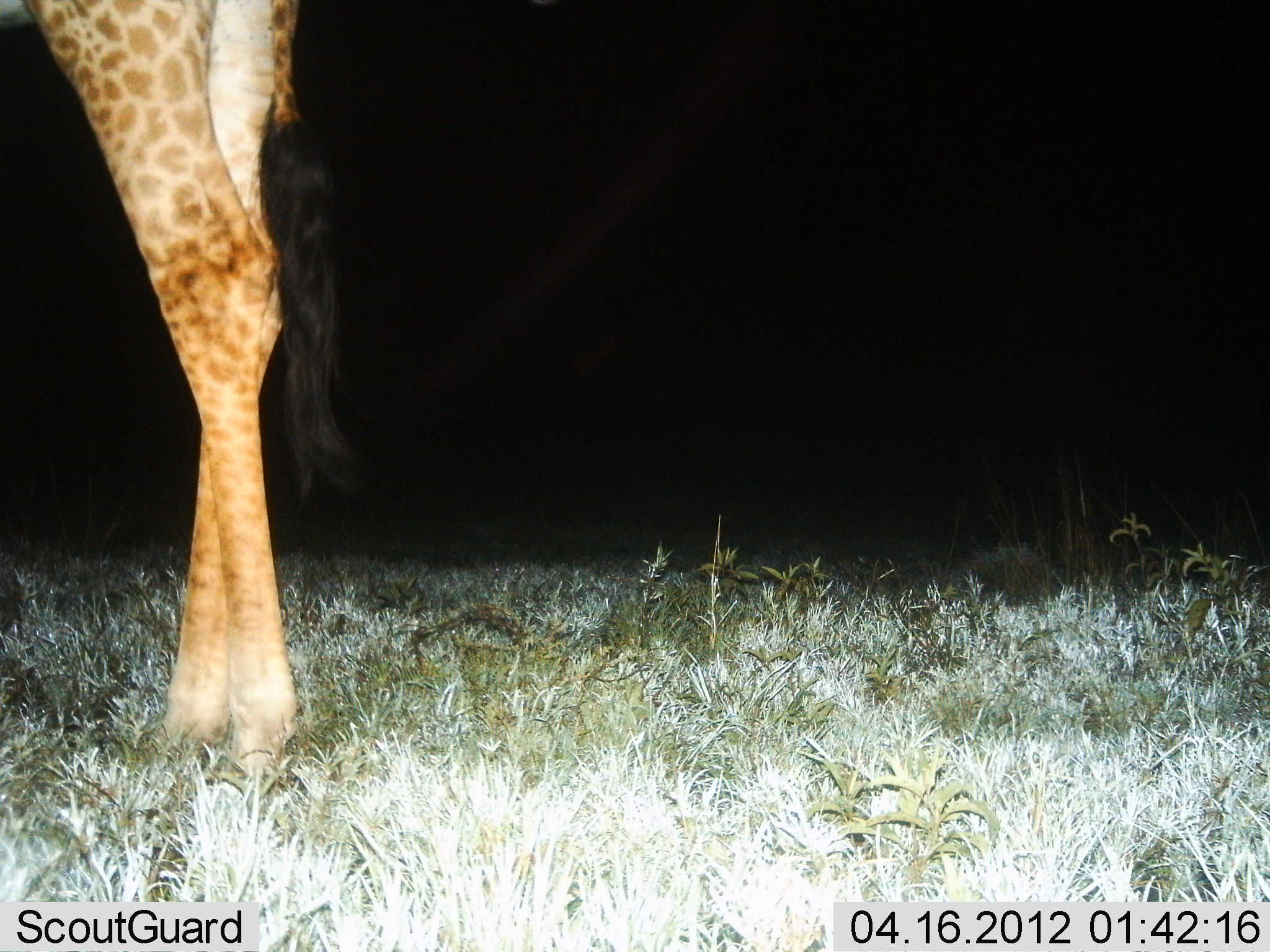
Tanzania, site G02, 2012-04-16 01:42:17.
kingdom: Animalia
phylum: Chordata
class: Mammalia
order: Artiodactyla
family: Giraffidae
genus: Giraffa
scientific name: Giraffa camelopardalis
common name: giraffe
Giraffe (Giraffa camelopardalis), count 1. Behavior (volunteer vote fractions): standing 86%, resting 0%, moving 14%, interacting 0%. Young present (vote fraction): 0%. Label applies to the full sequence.